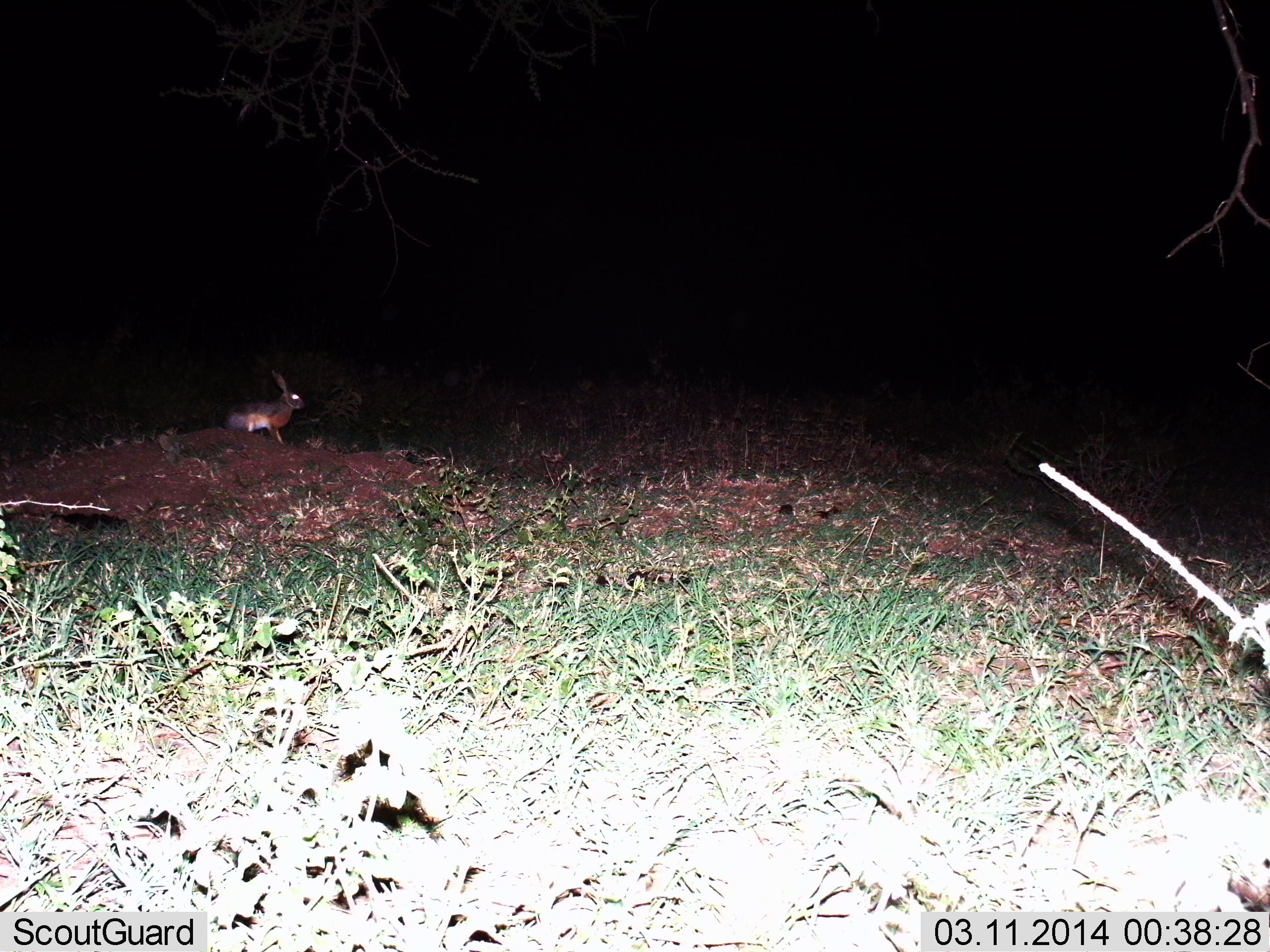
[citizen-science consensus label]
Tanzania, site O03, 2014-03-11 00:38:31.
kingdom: Animalia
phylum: Chordata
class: Mammalia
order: Lagomorpha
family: Leporidae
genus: Lepus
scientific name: Lepus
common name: hare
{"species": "hare (Lepus)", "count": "1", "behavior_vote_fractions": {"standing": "100%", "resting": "0%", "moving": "0%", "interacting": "0%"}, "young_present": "0%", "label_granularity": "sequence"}